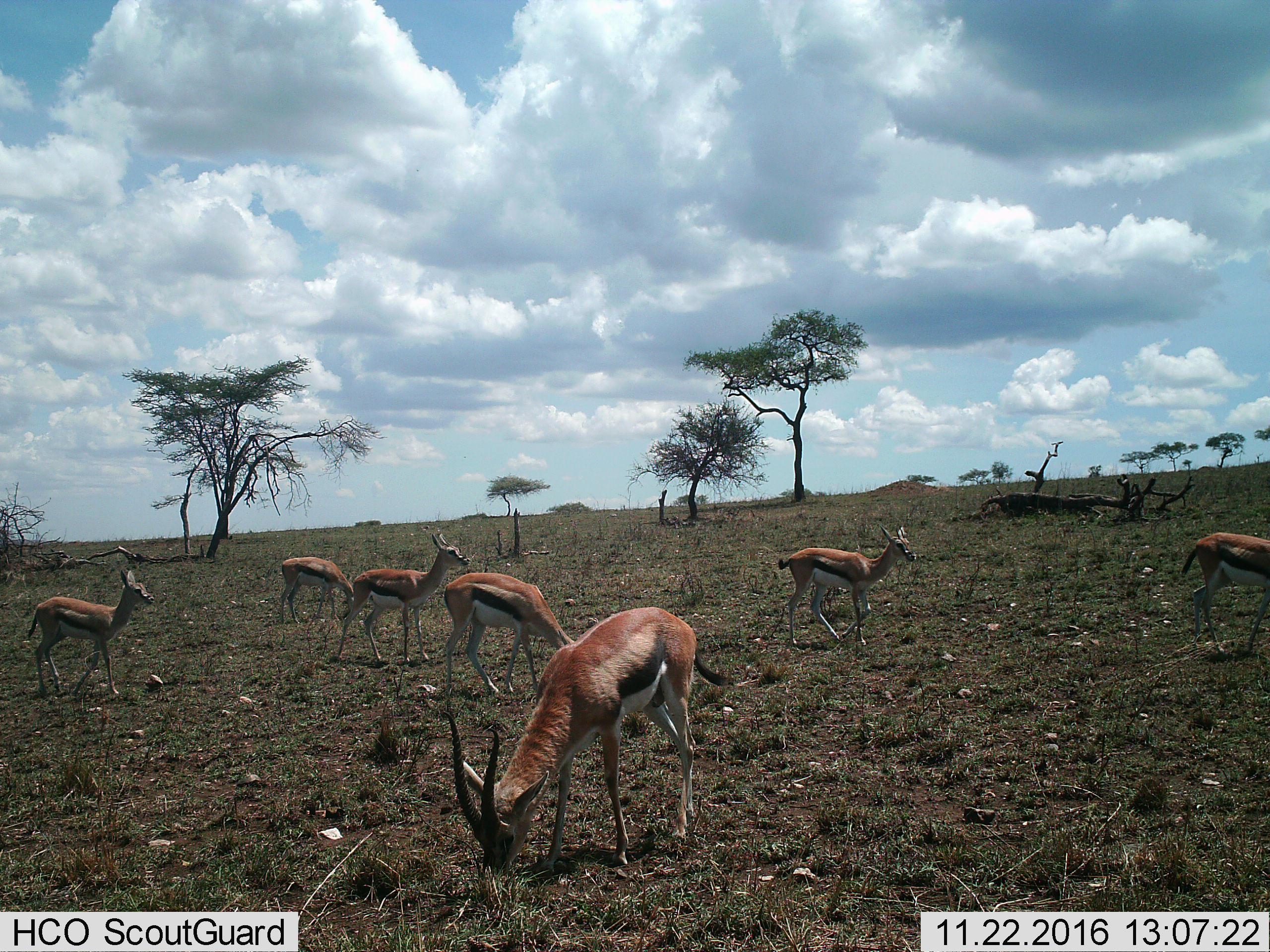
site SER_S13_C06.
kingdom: Animalia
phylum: Chordata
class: Mammalia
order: Artiodactyla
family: Bovidae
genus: Eudorcas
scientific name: Eudorcas thomsonii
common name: thomson's gazelle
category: gazellethomsons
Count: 7.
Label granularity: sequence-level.